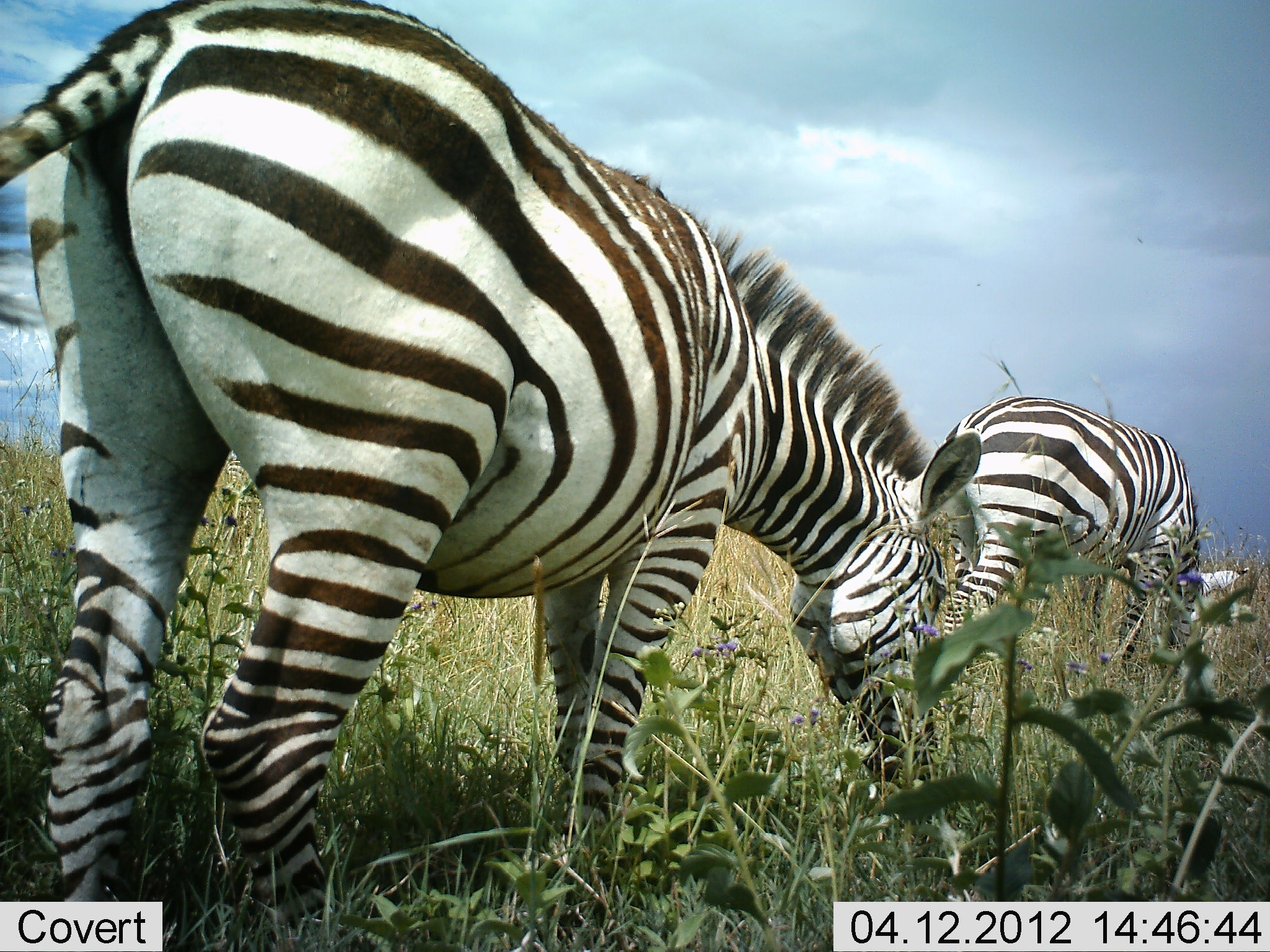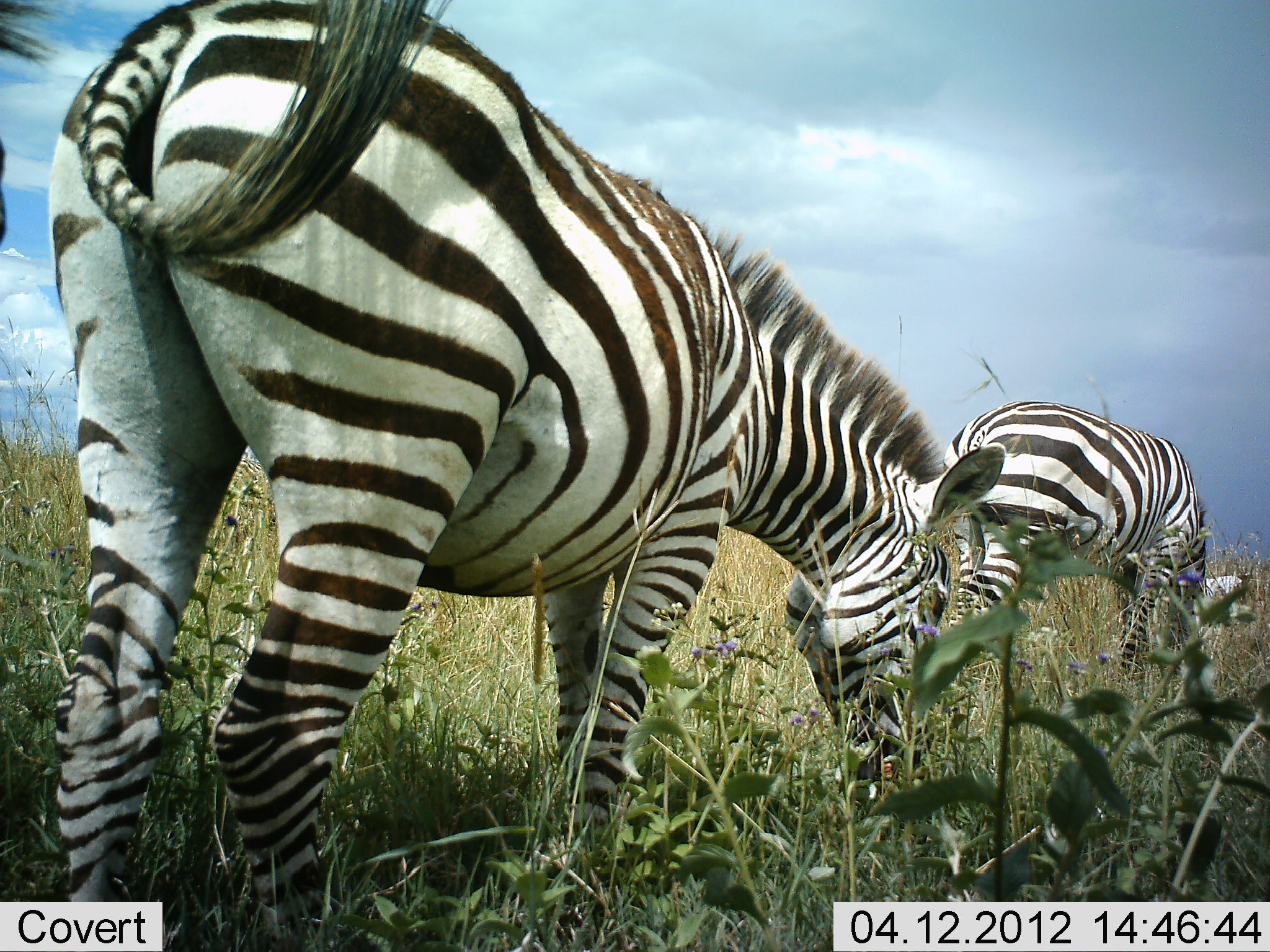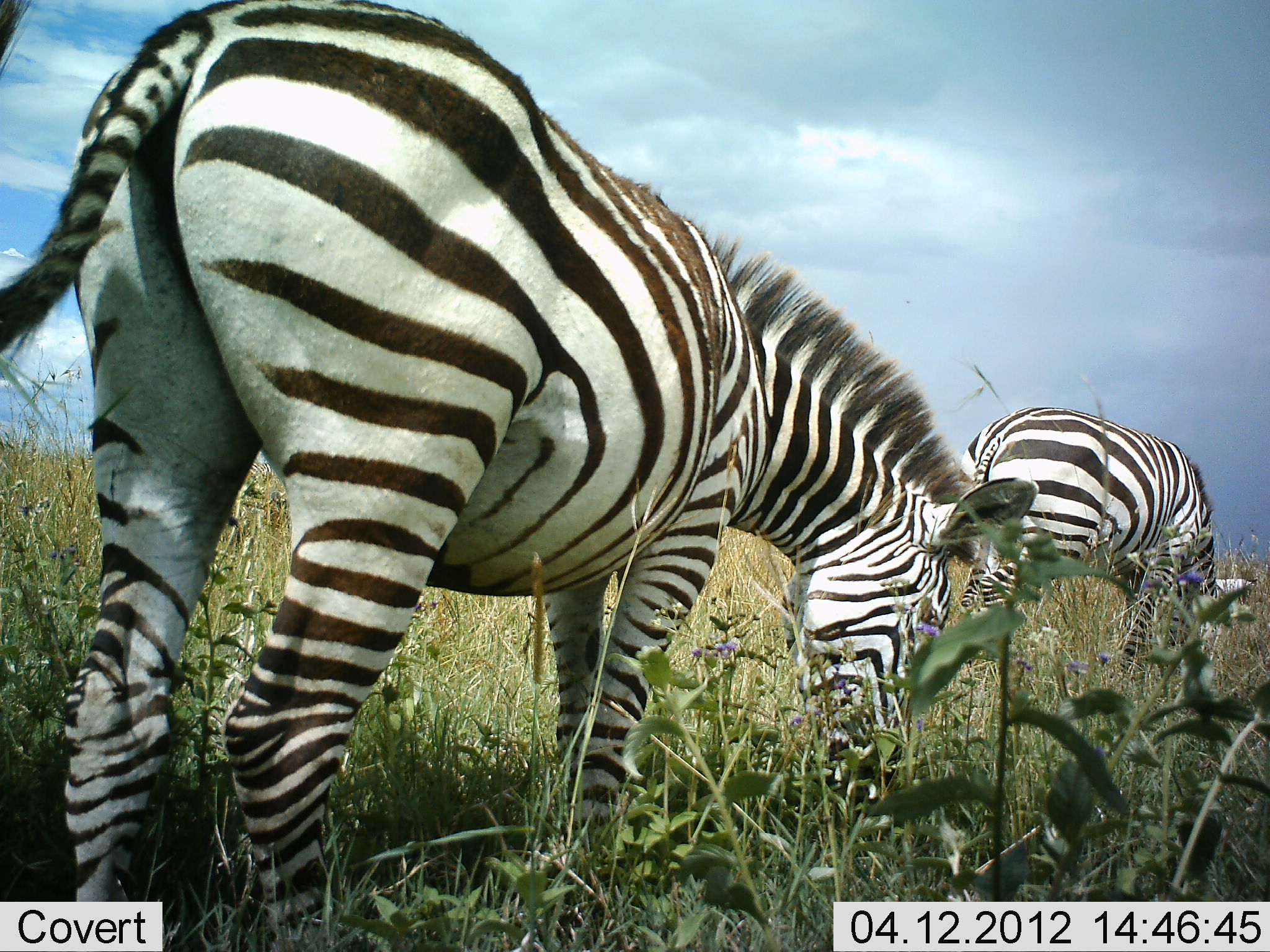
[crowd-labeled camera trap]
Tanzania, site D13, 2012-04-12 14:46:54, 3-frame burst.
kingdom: Animalia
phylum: Chordata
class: Mammalia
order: Perissodactyla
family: Equidae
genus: Equus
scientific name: Equus quagga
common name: plains zebra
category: zebra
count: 2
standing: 35%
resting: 0%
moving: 0%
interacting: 0%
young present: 4%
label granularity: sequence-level